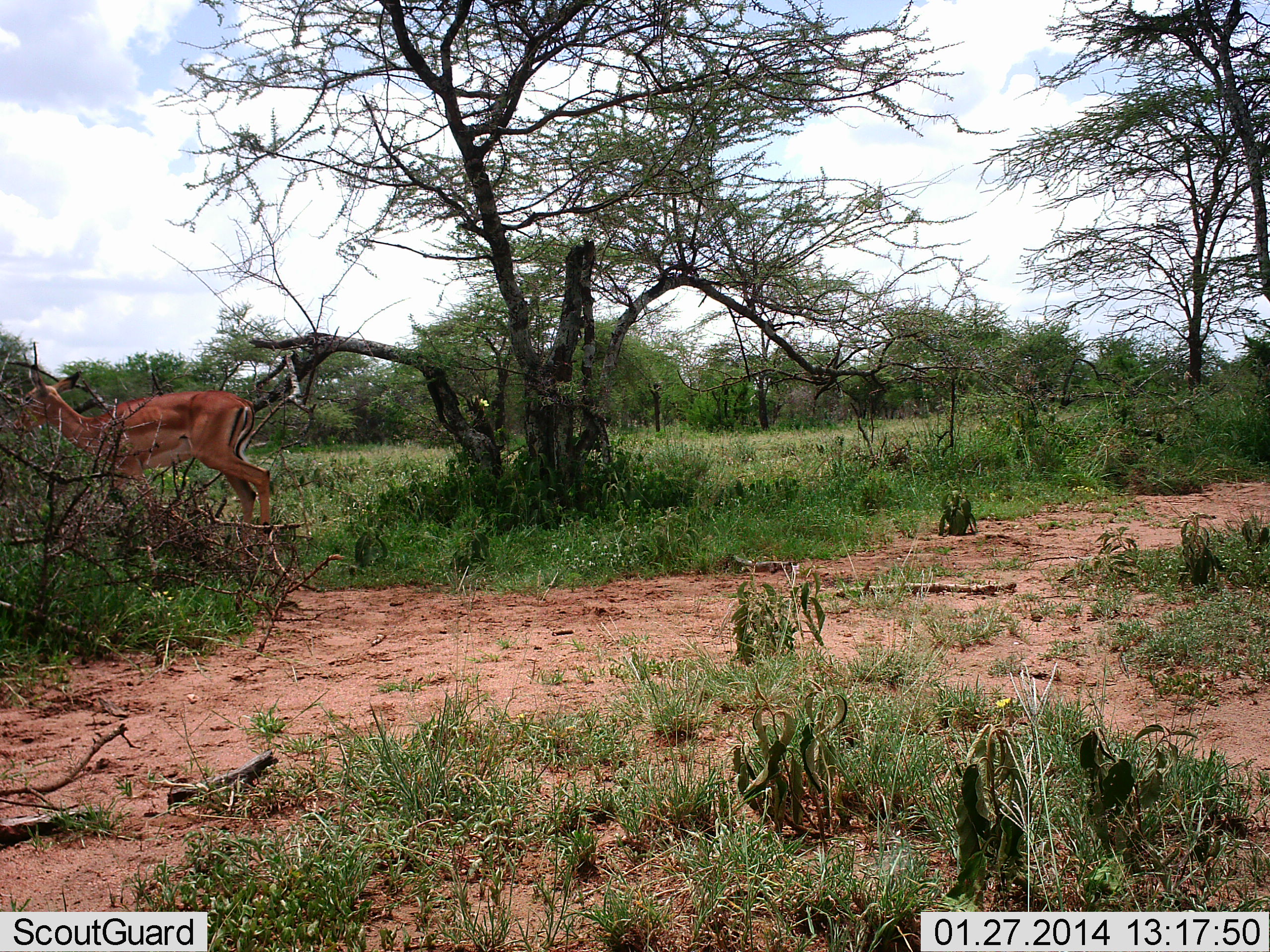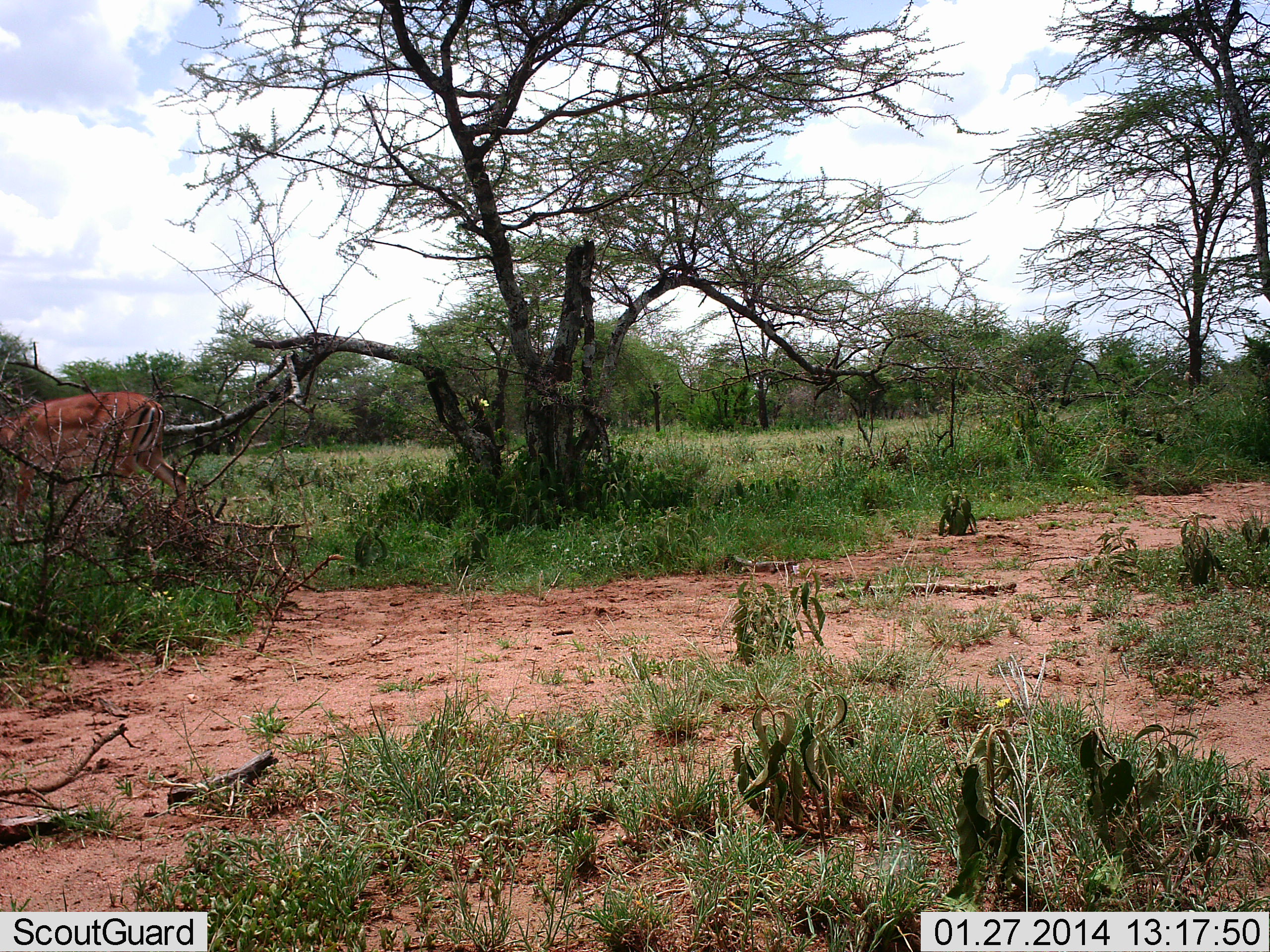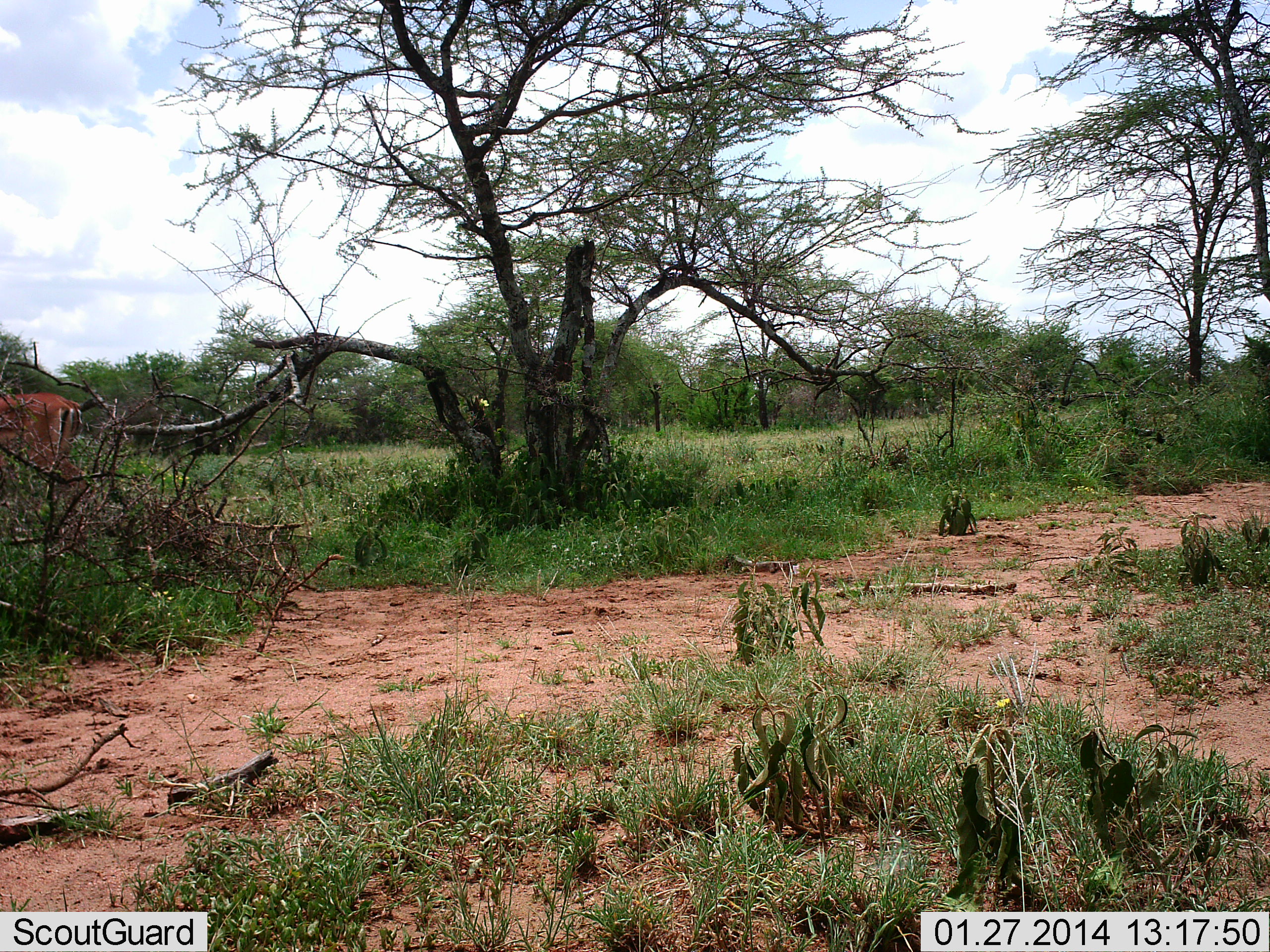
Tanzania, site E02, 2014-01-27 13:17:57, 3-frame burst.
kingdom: Animalia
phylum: Chordata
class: Mammalia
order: Artiodactyla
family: Bovidae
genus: Aepyceros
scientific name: Aepyceros melampus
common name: impala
Impala (Aepyceros melampus), count 1. Behavior (volunteer vote fractions): standing 0%, resting 0%, moving 100%, interacting 0%. Young present (vote fraction): 0%. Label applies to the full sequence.